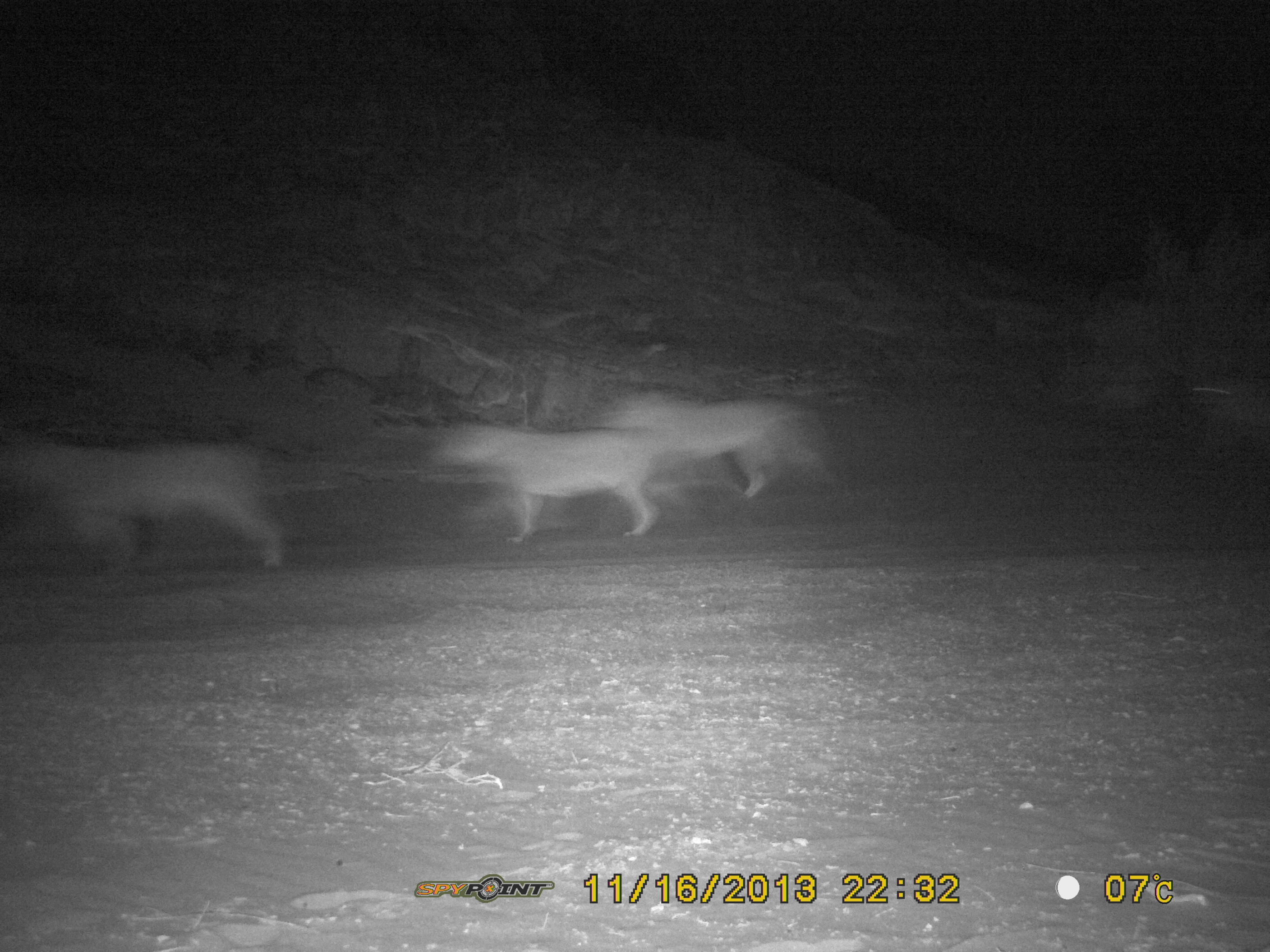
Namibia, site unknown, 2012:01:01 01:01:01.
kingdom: Animalia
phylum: Chordata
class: Mammalia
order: Carnivora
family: Felidae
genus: Panthera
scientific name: Panthera leo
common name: lion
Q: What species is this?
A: Panthera leo (lion).